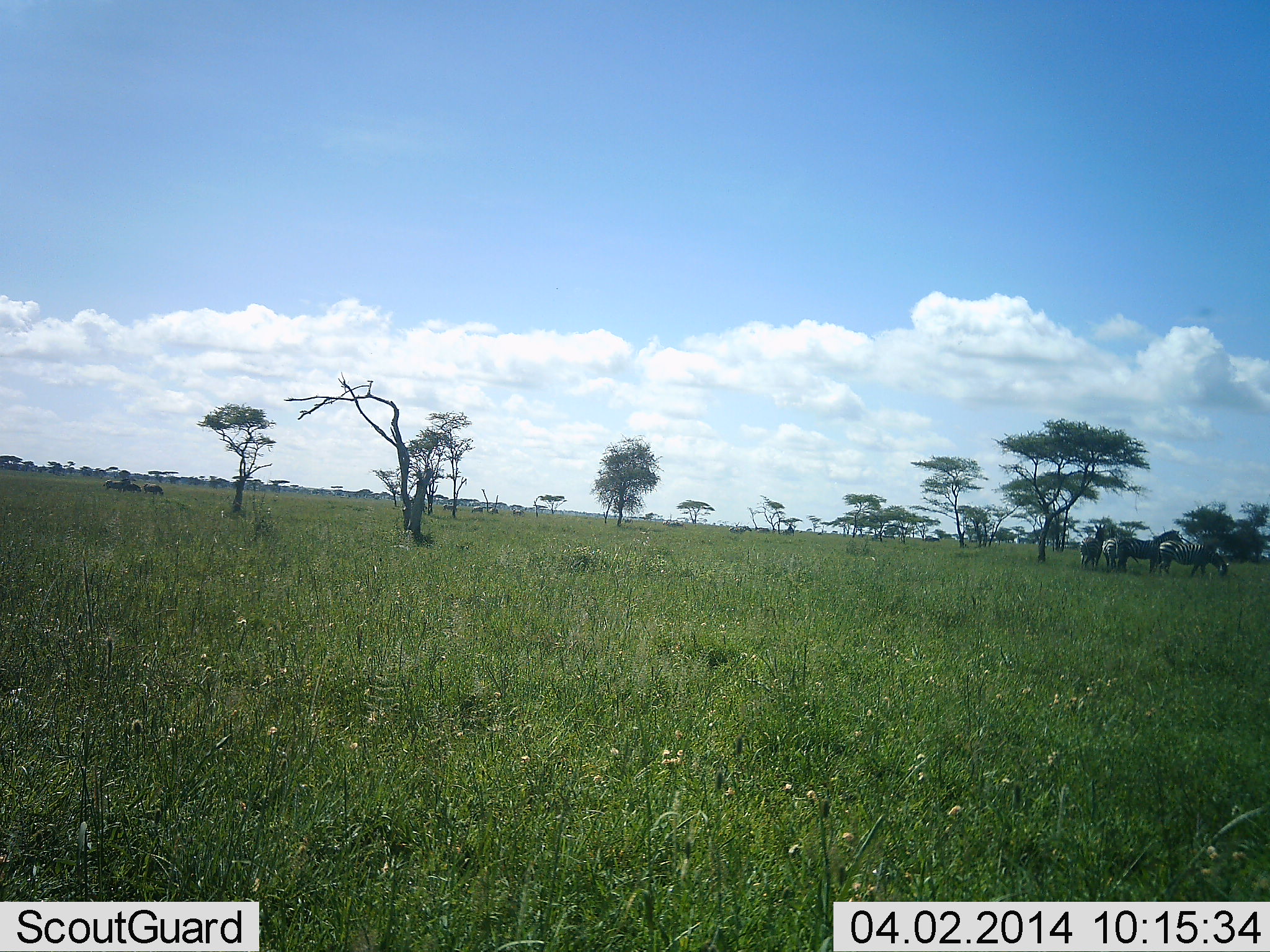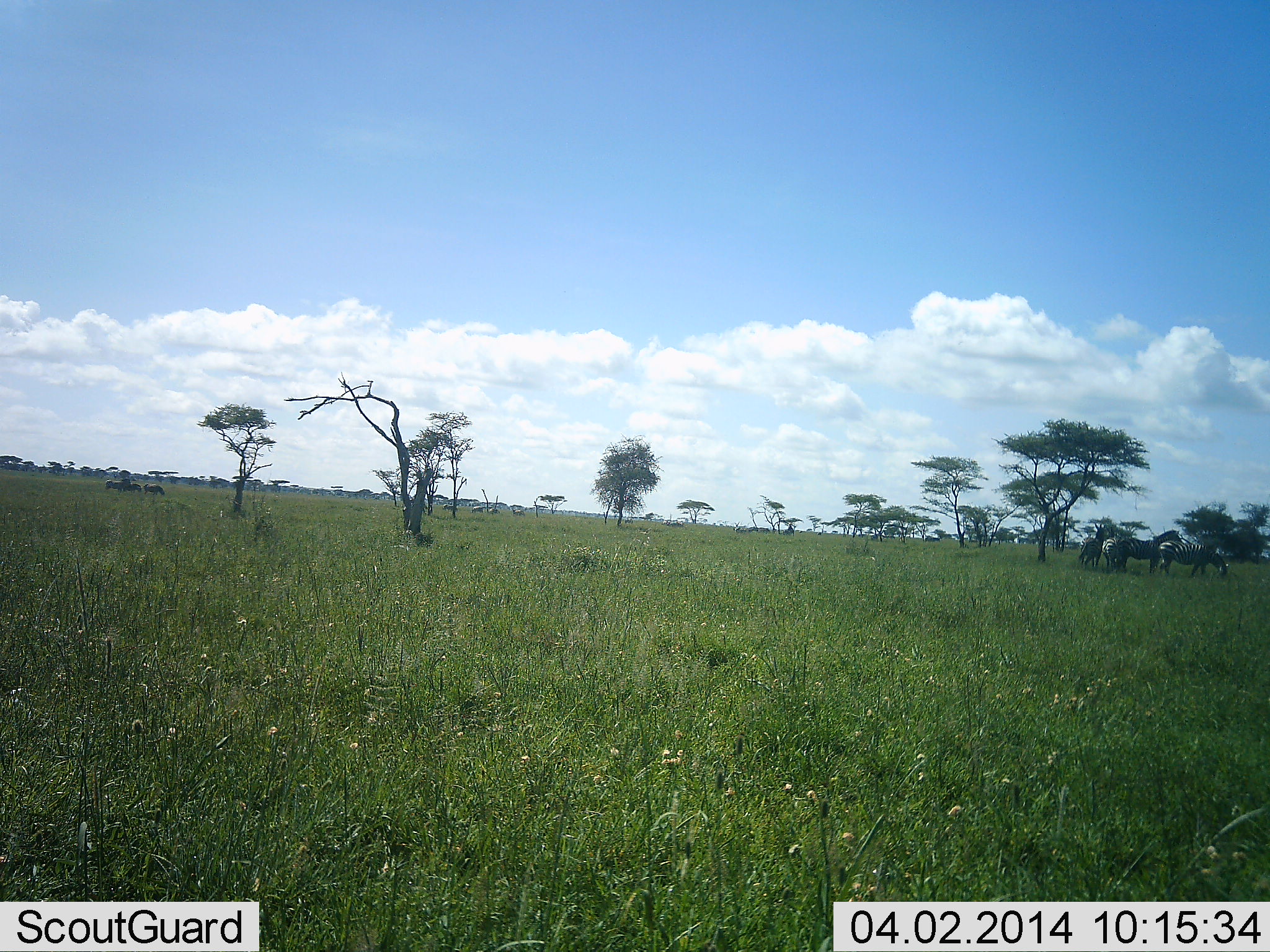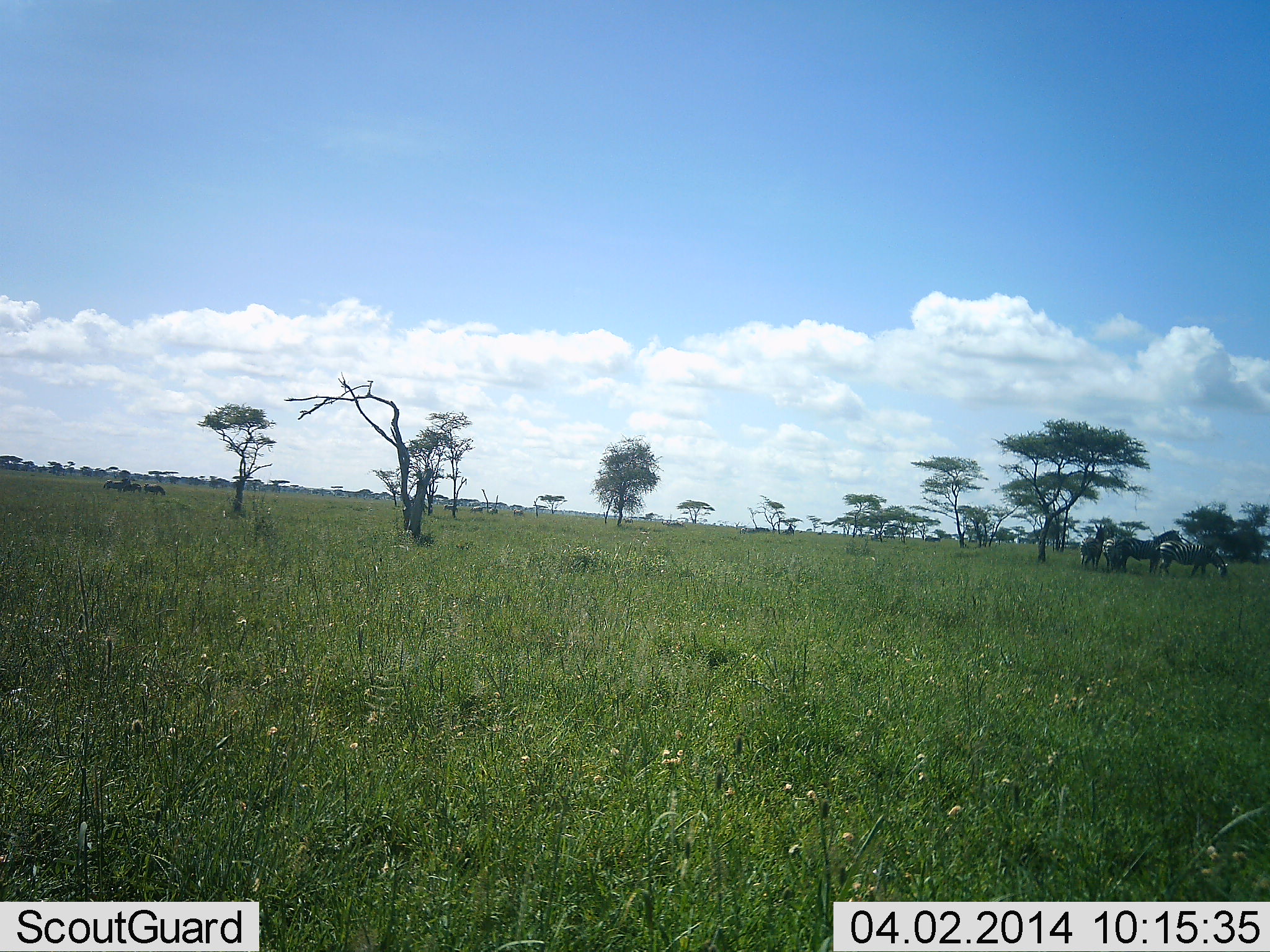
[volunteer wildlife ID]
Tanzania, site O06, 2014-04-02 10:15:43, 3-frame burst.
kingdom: Animalia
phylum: Chordata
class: Mammalia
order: Perissodactyla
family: Equidae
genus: Equus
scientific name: Equus quagga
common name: plains zebra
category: zebra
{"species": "zebra (plains zebra) (Equus quagga)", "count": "8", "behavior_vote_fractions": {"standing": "100%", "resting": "0%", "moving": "27%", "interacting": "0%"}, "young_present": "0%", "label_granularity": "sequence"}